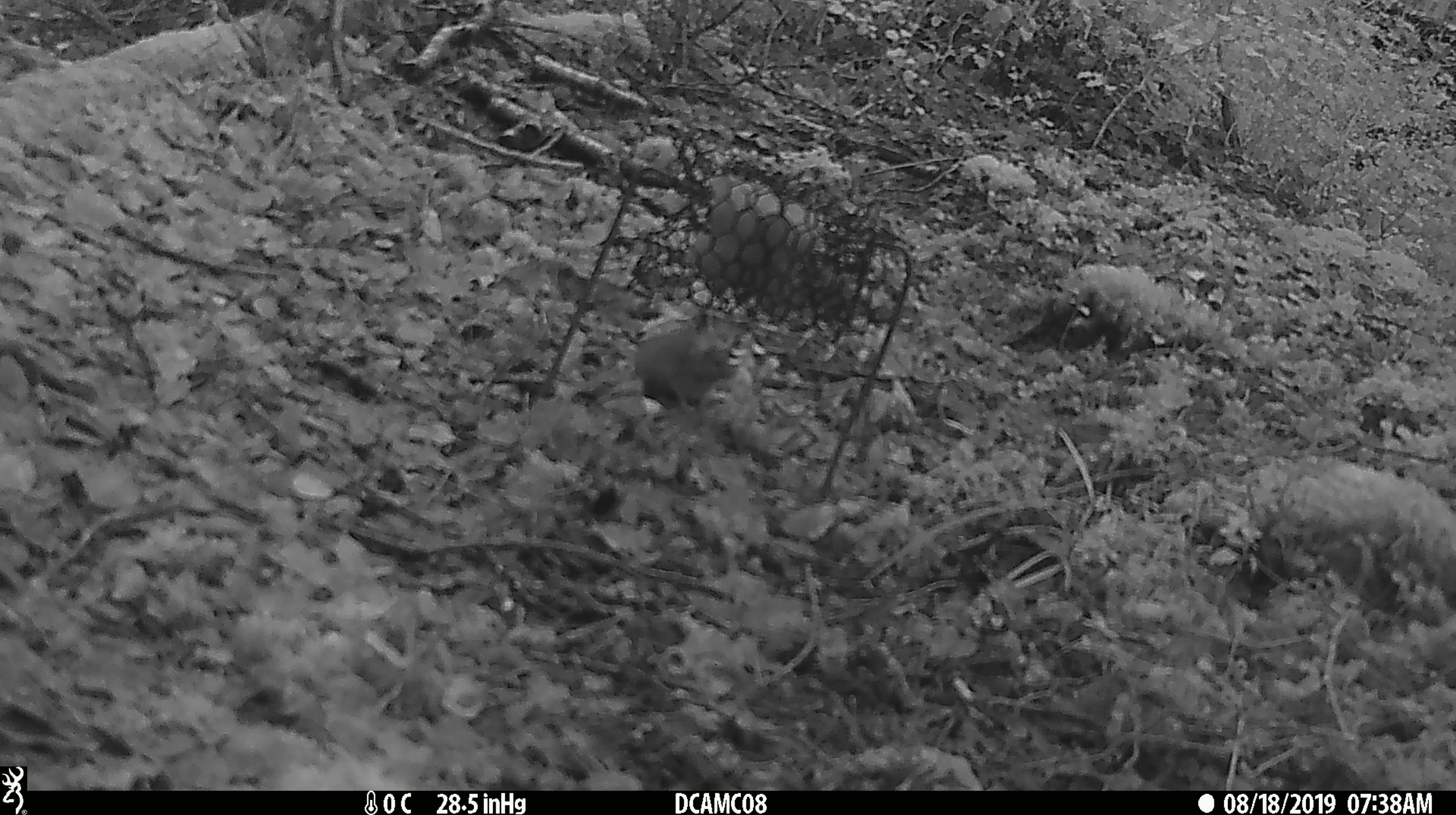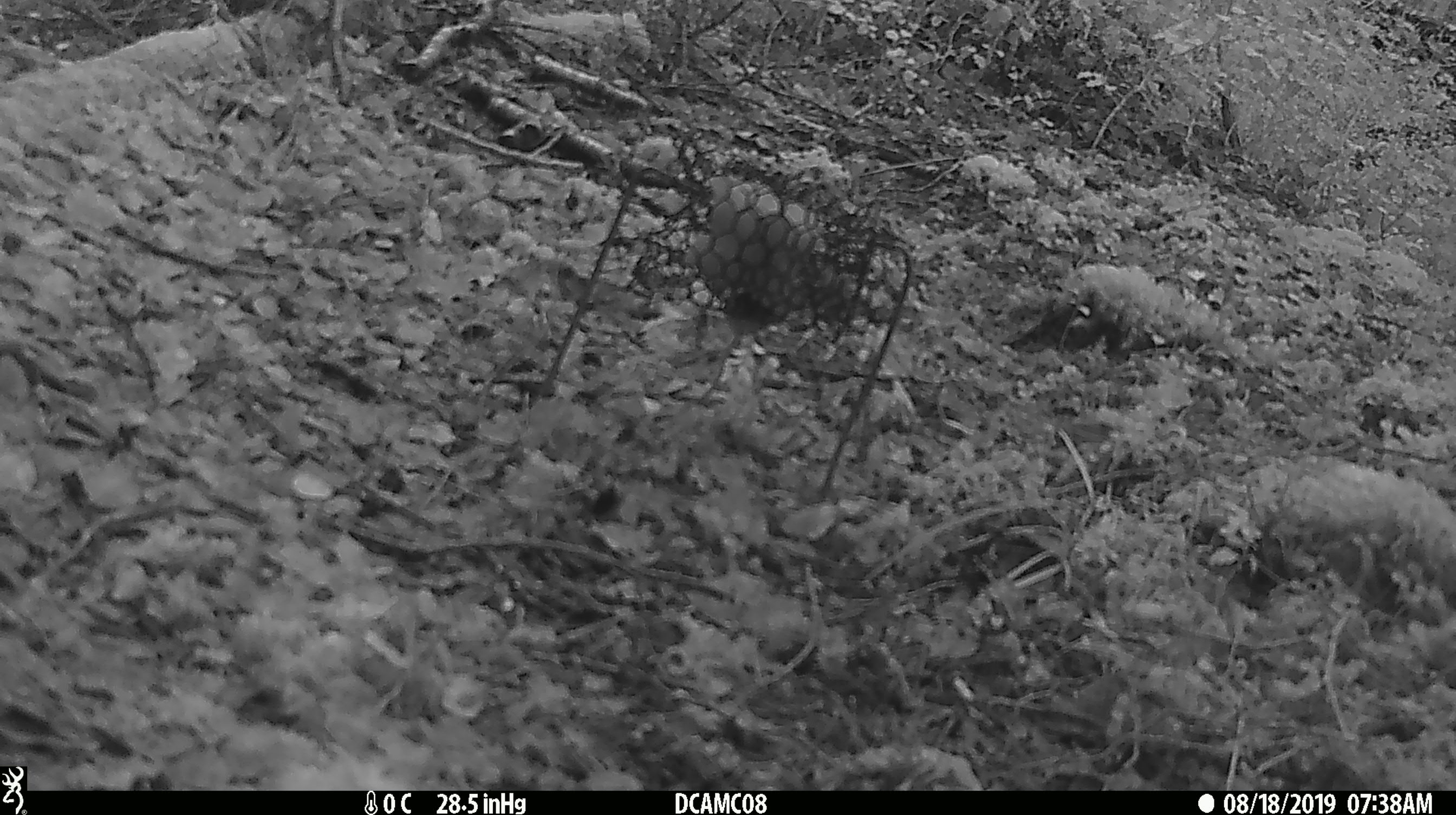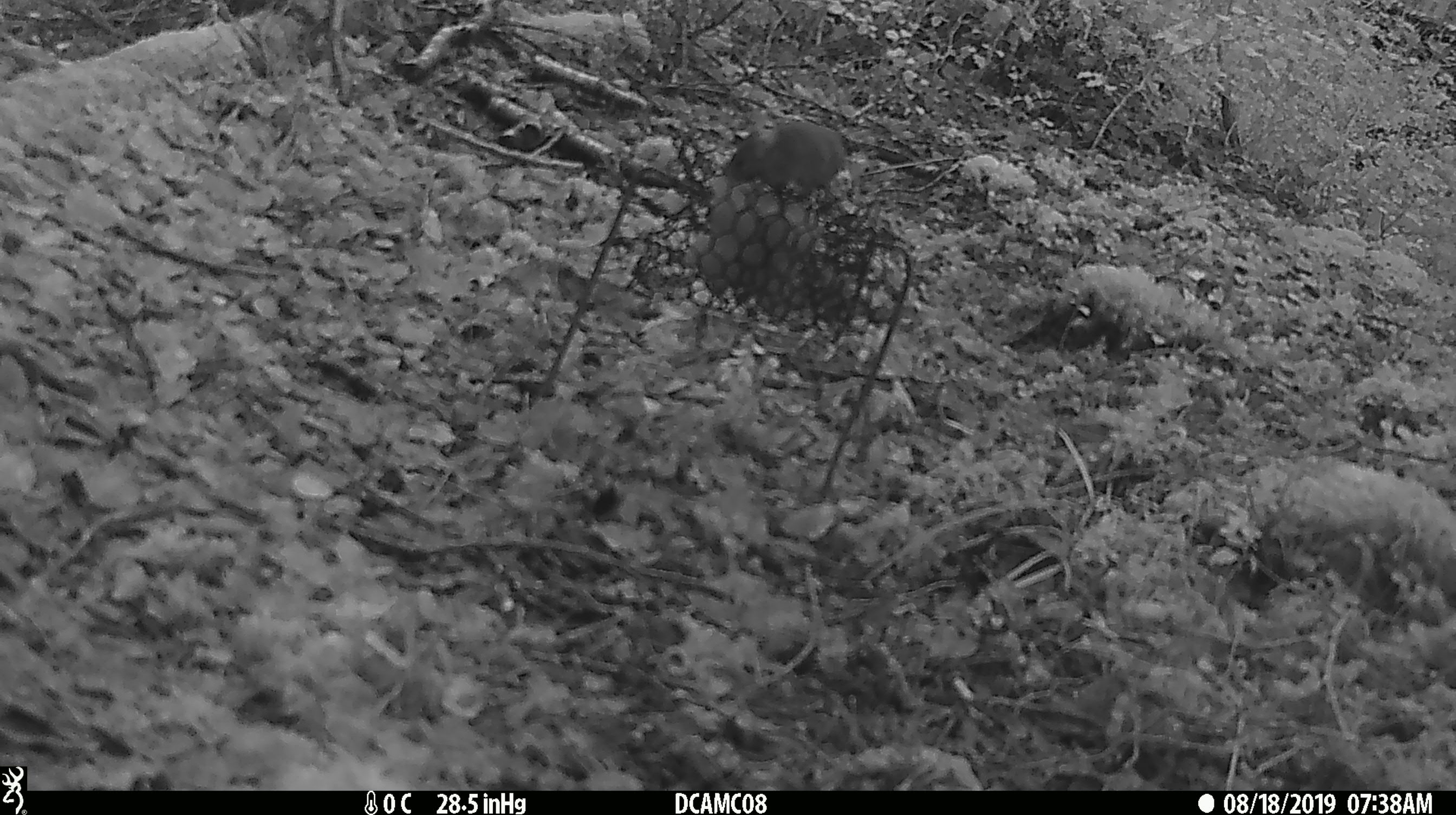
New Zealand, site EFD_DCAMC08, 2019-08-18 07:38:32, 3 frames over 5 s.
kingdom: Animalia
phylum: Chordata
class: Mammalia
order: Rodentia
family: Muridae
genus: Mus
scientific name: Mus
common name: mouse